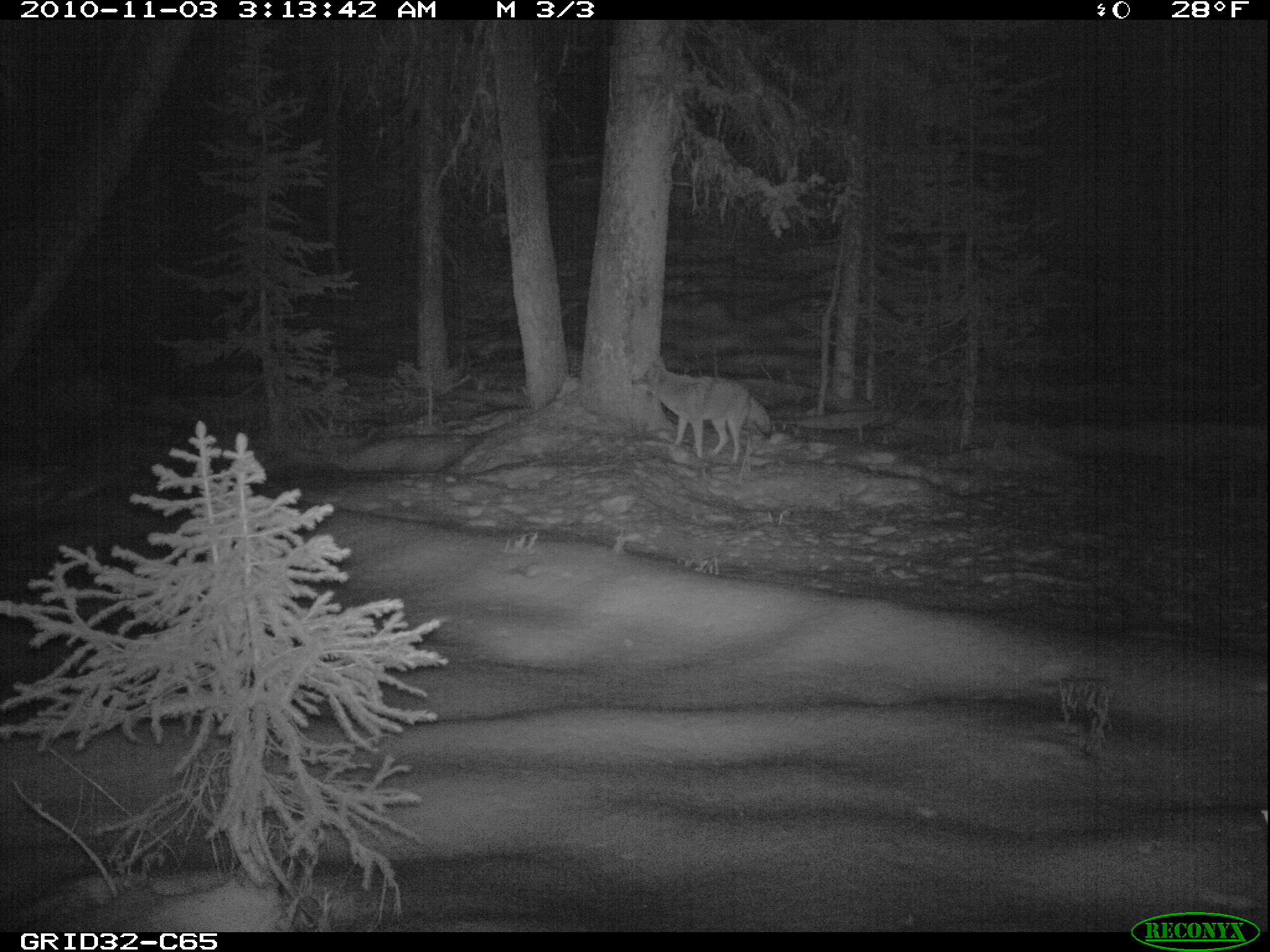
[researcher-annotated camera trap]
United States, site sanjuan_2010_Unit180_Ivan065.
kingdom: Animalia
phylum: Chordata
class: Mammalia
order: Carnivora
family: Canidae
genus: Canis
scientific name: Canis latrans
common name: coyote